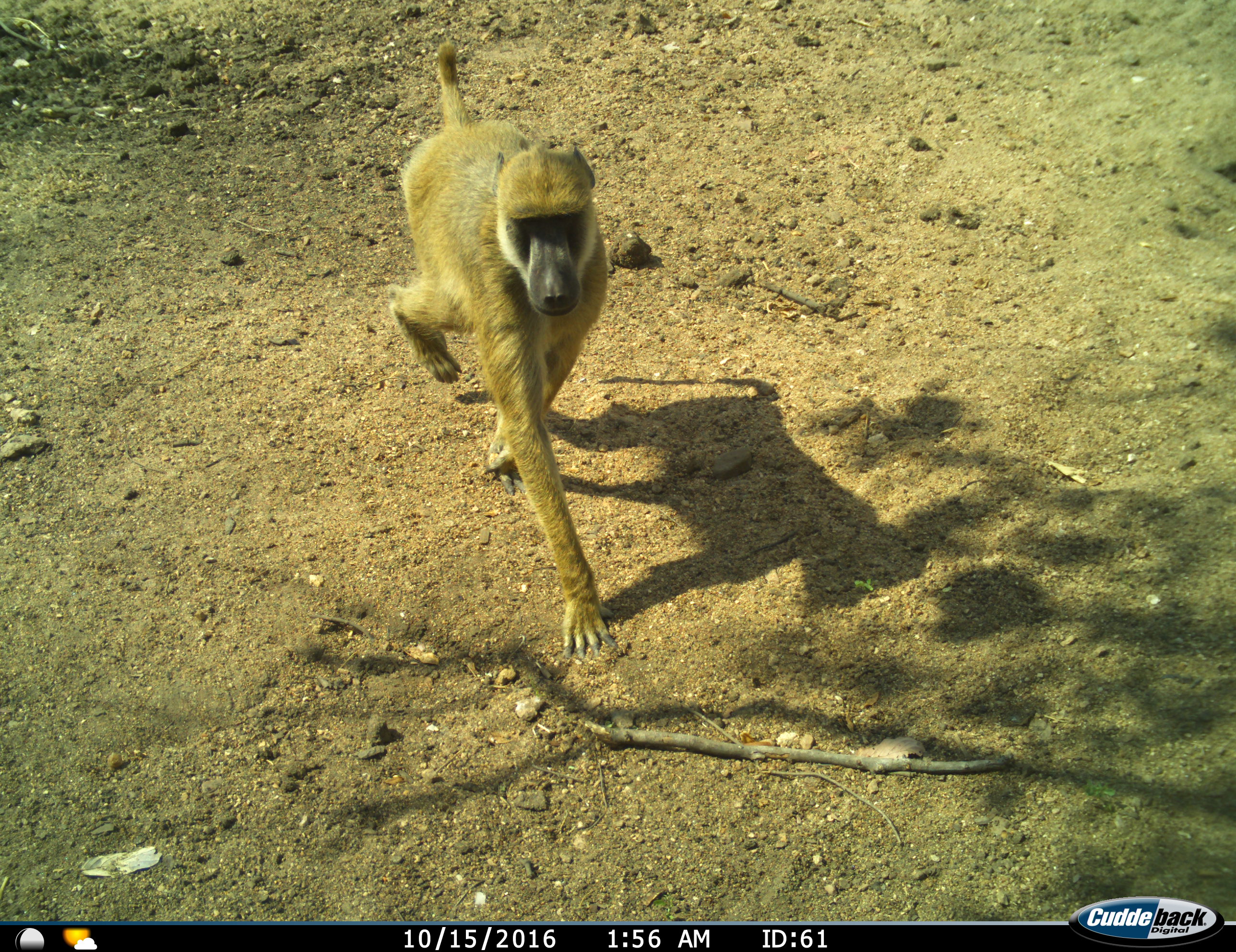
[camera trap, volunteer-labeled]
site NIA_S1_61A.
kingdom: Animalia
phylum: Chordata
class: Mammalia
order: Primates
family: Cercopithecidae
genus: Papio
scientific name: Papio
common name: baboon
Baboon (Papio), count 1. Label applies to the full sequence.